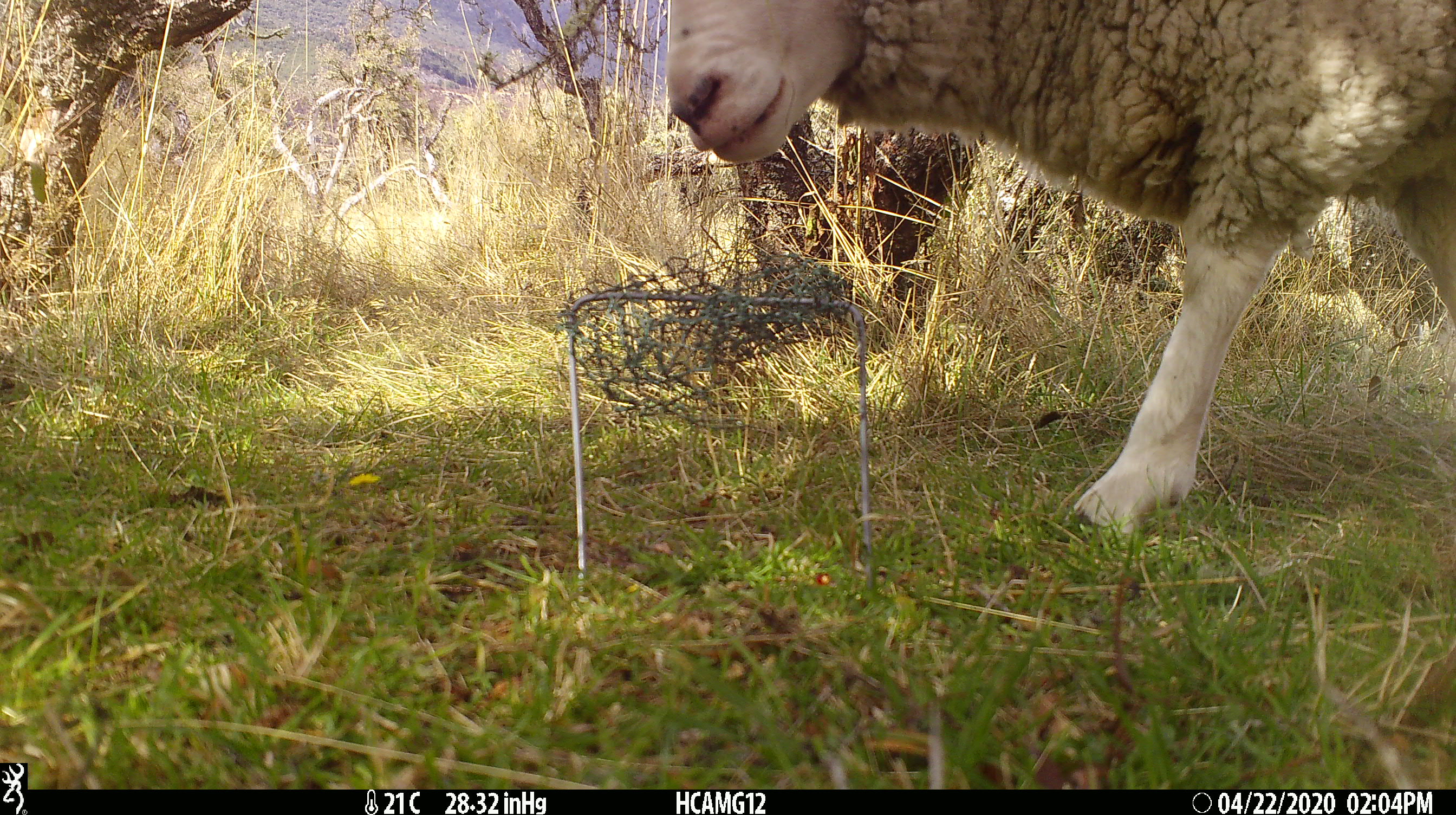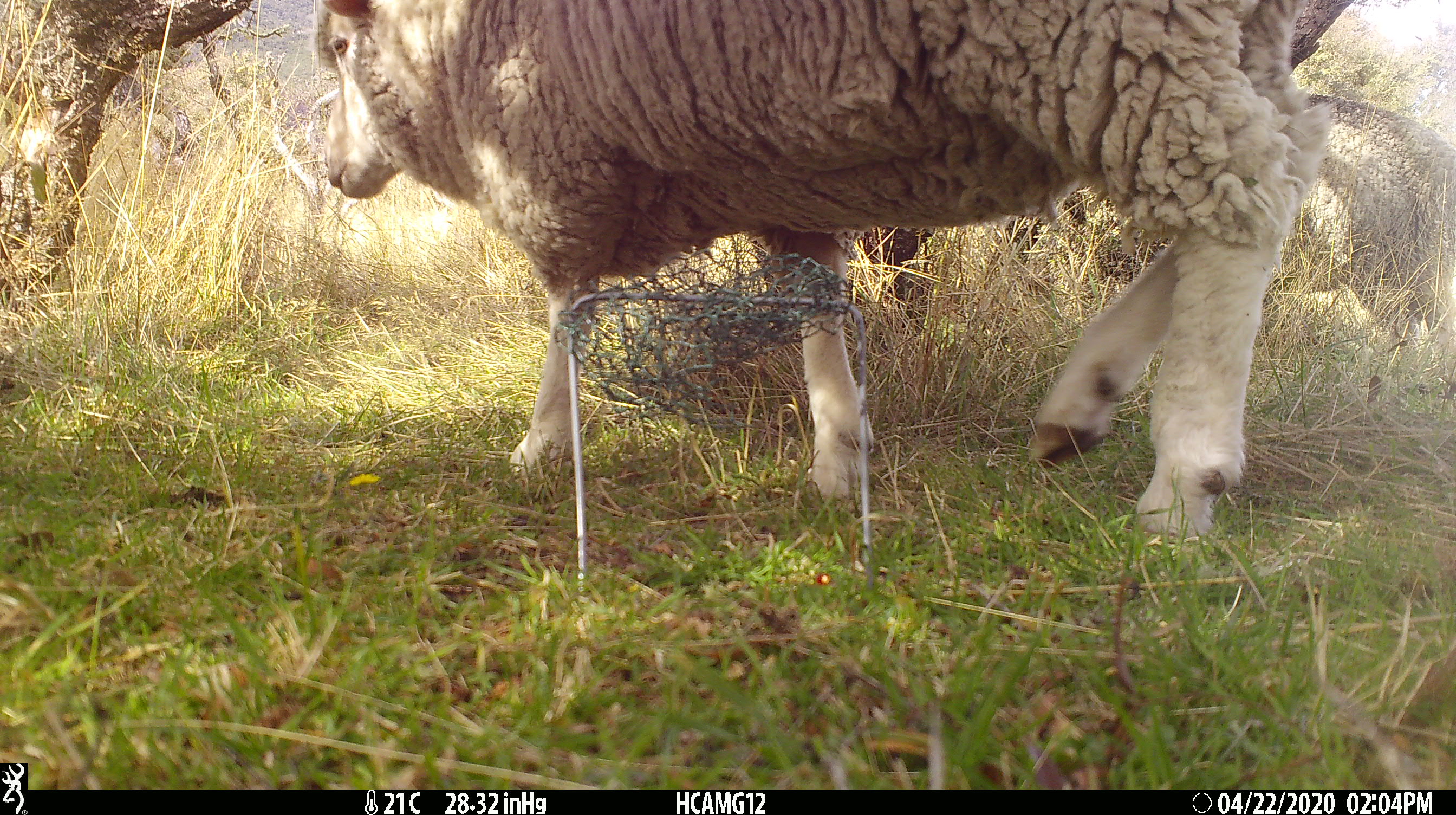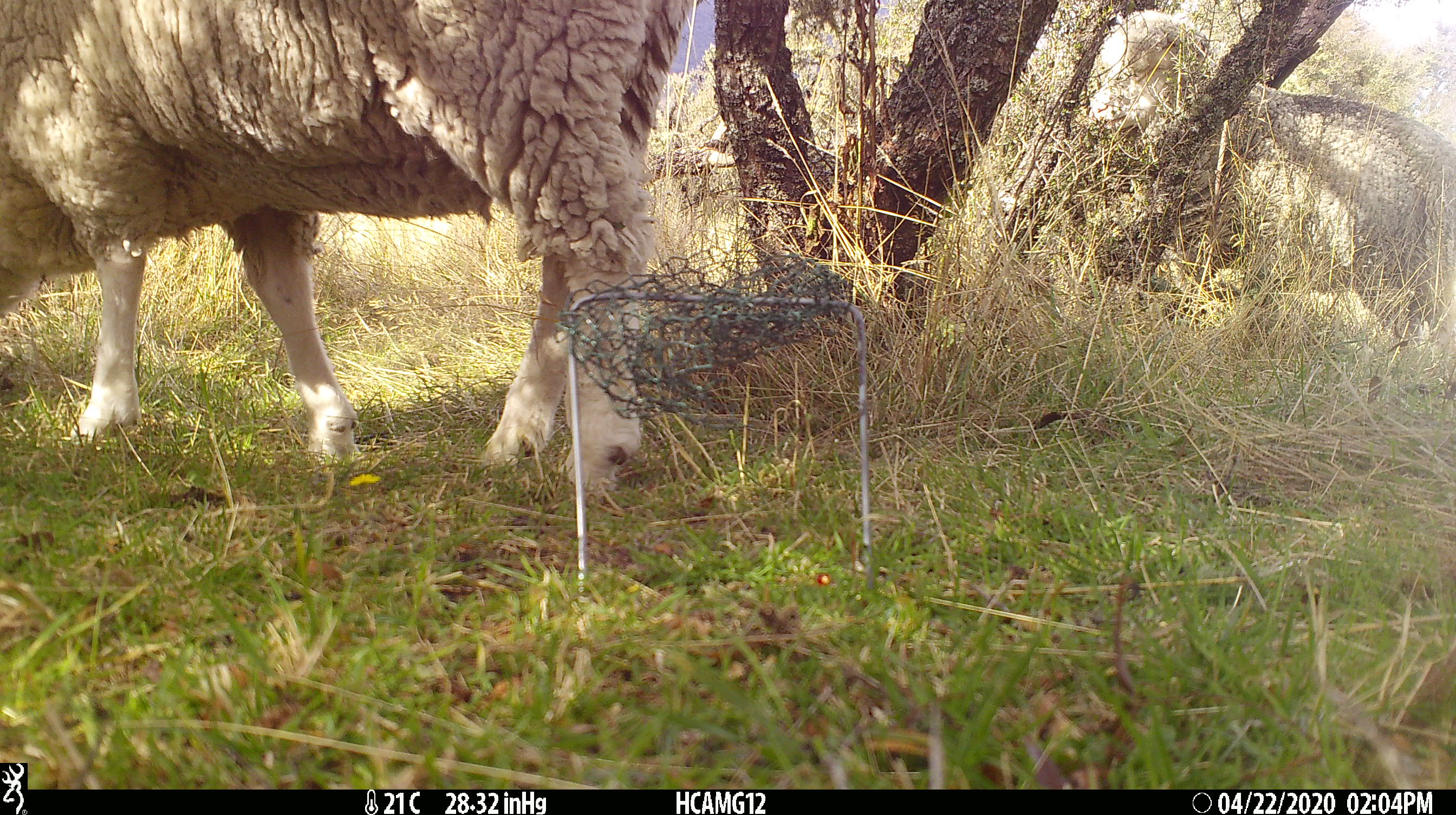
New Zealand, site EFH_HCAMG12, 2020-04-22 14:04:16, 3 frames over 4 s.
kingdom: Animalia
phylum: Chordata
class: Mammalia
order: Artiodactyla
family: Bovidae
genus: Ovis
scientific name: Ovis aries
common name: domestic sheep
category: sheep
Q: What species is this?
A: Sheep (domestic sheep) (Ovis aries).